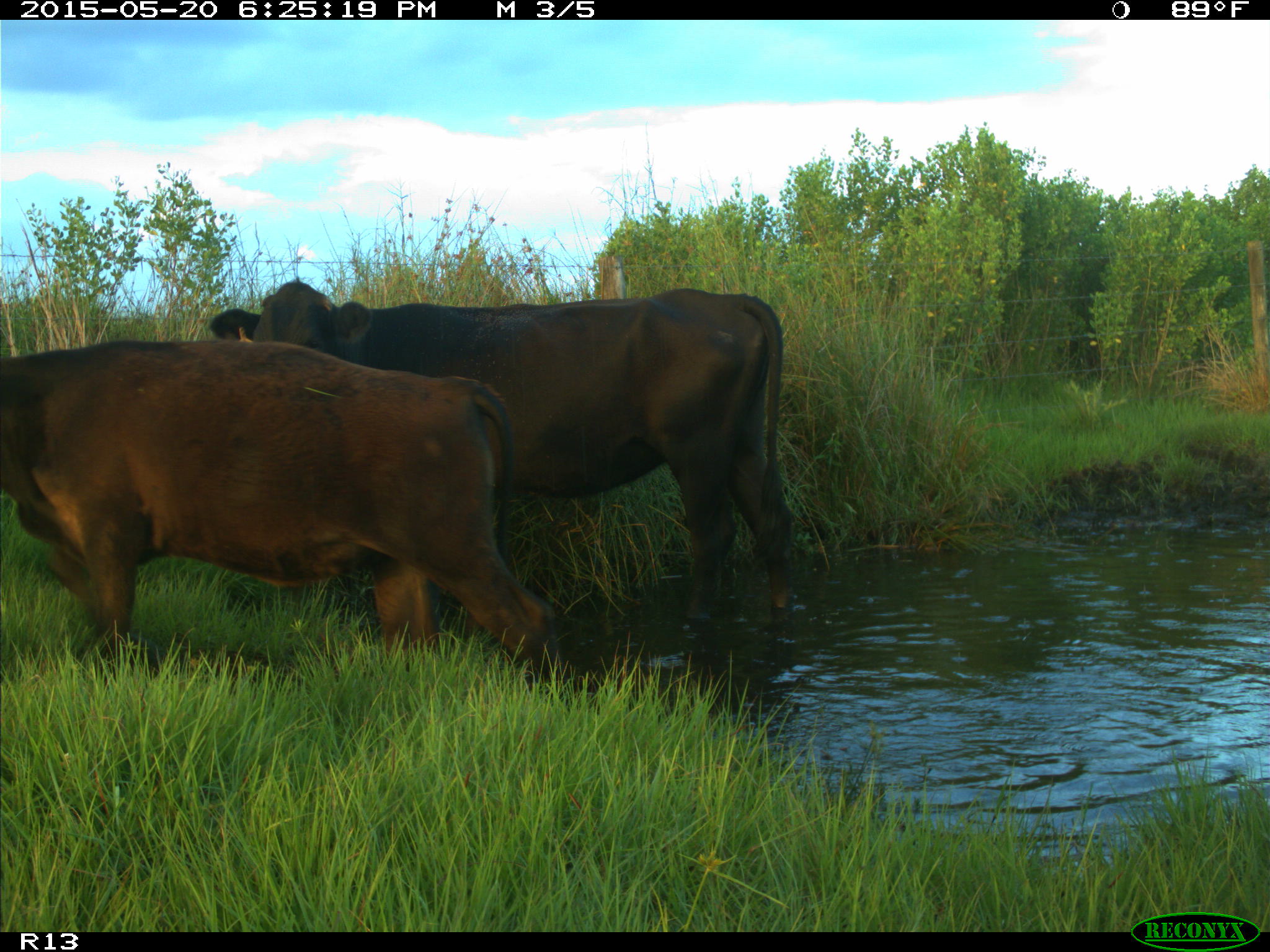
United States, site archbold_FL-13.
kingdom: Animalia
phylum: Chordata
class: Mammalia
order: Artiodactyla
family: Bovidae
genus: Bos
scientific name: Bos taurus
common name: domestic cow